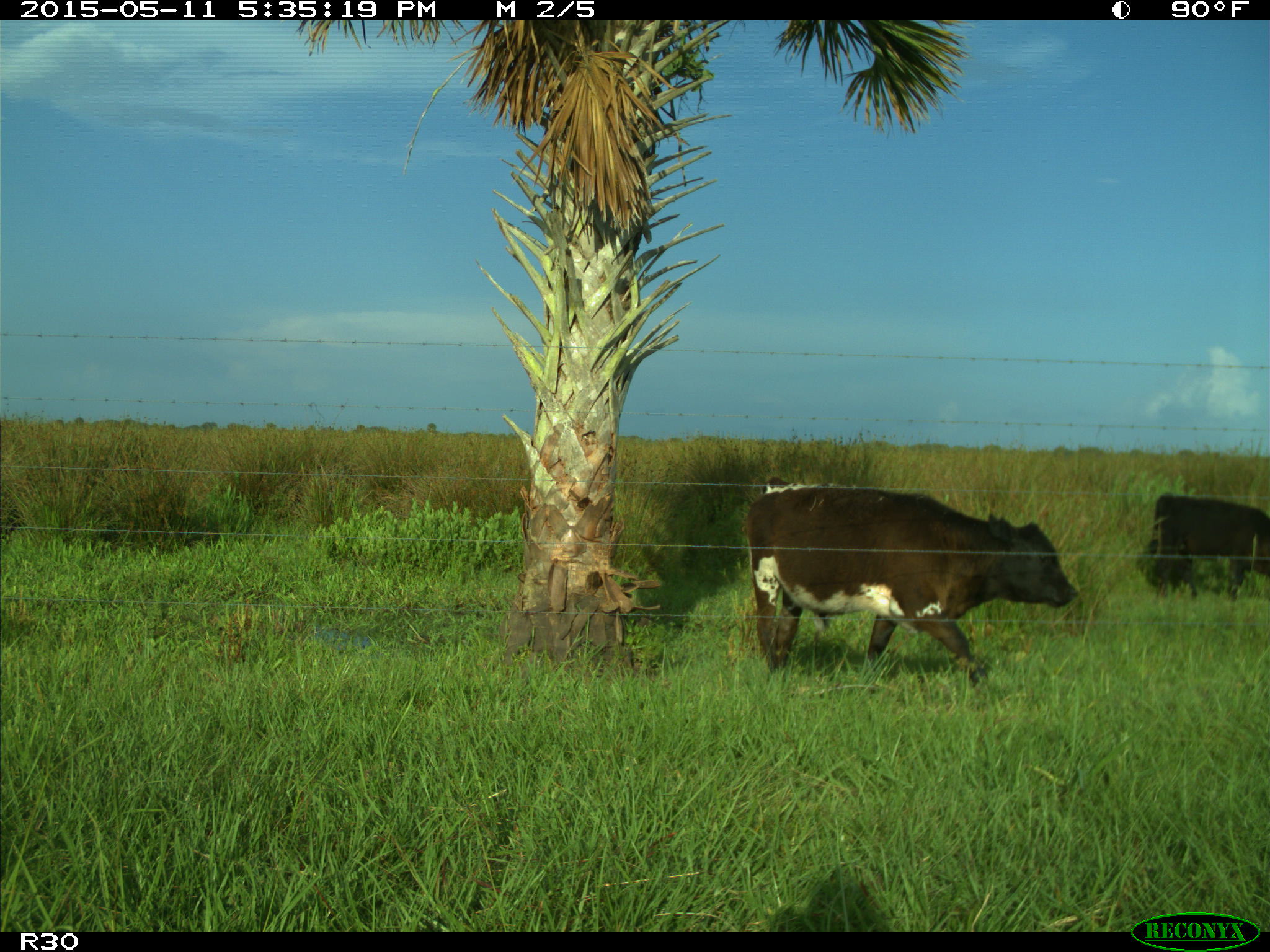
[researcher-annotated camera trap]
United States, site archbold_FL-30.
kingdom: Animalia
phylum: Chordata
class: Mammalia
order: Artiodactyla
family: Bovidae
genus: Bos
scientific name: Bos taurus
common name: domestic cow